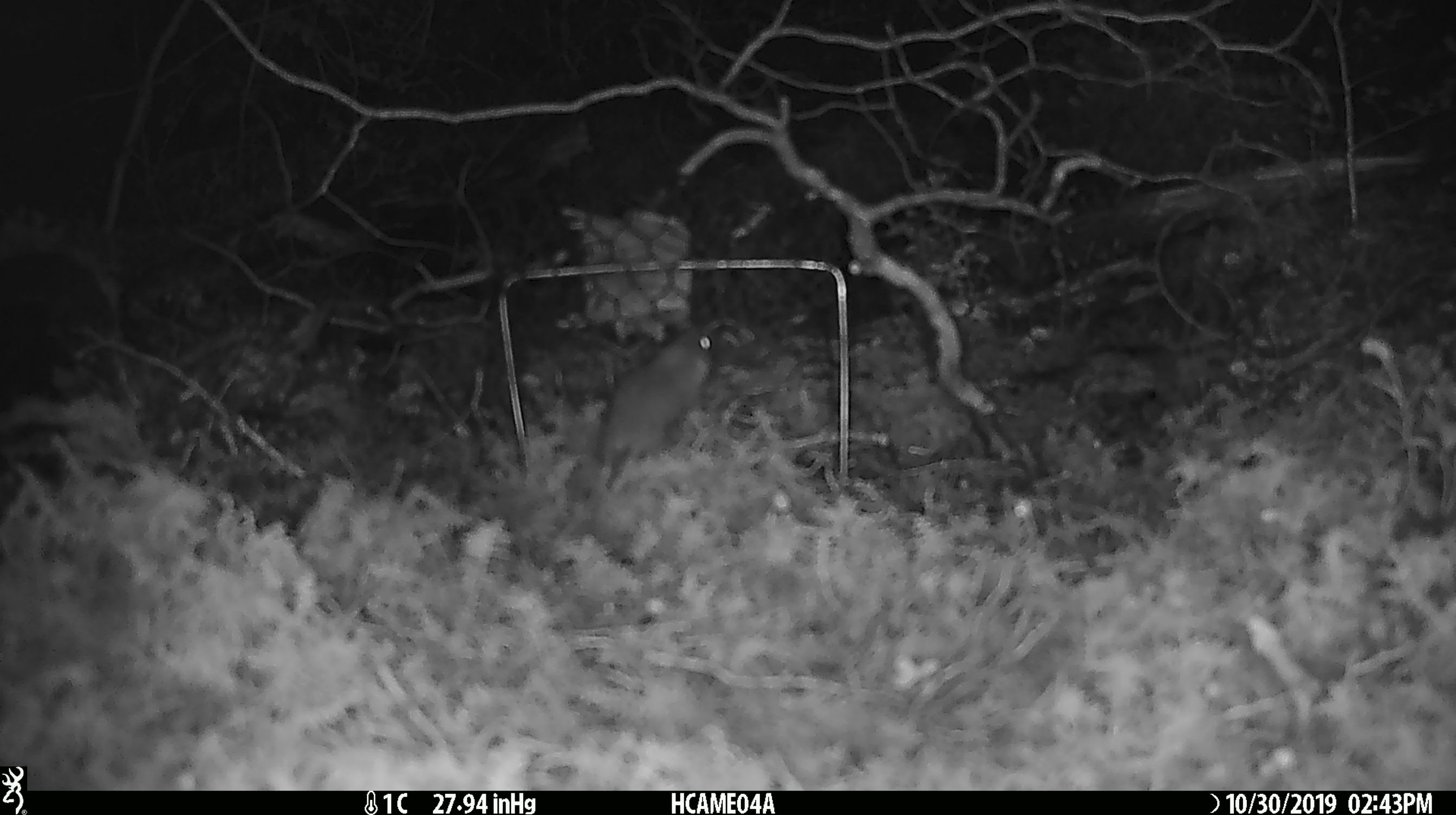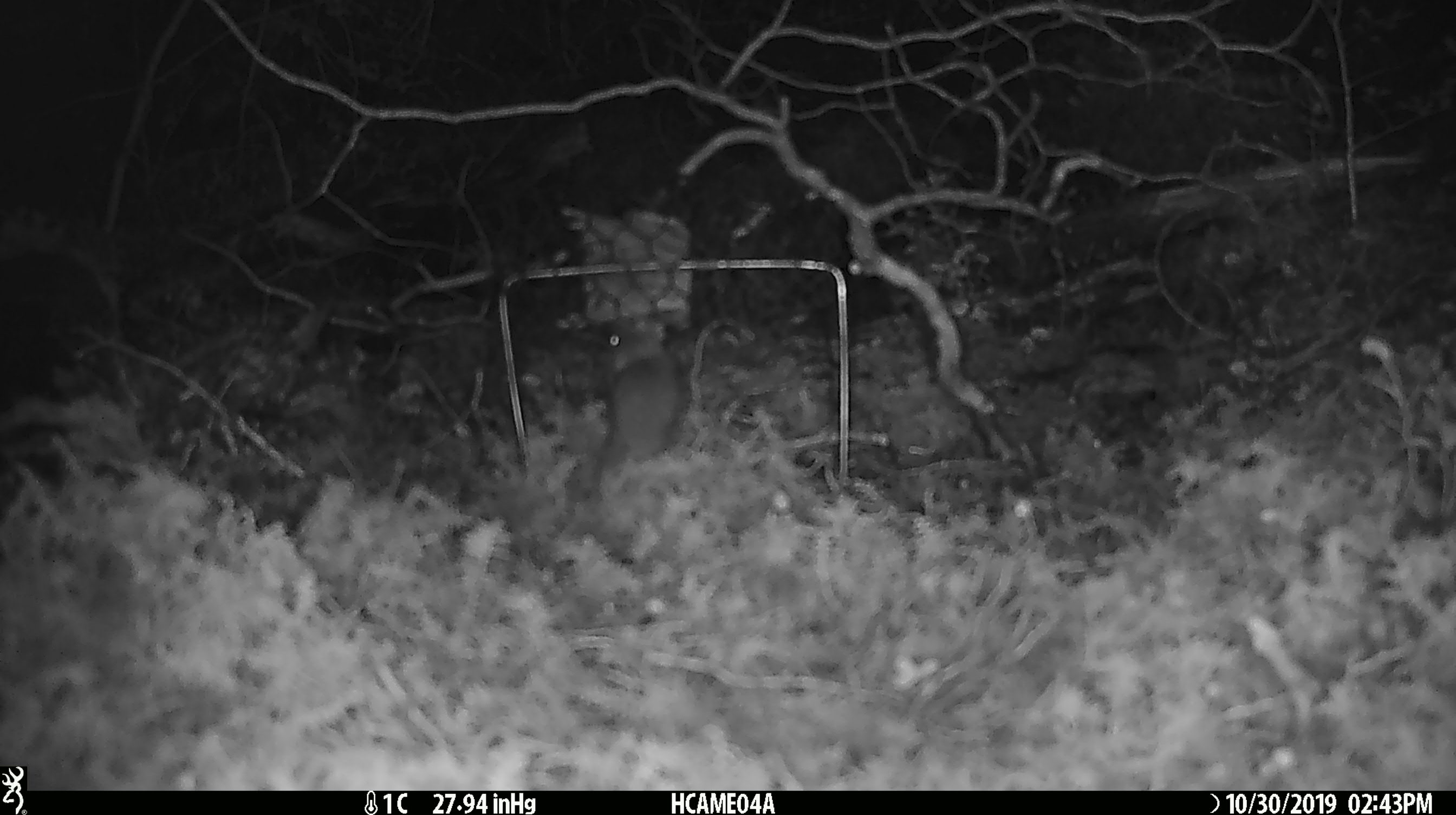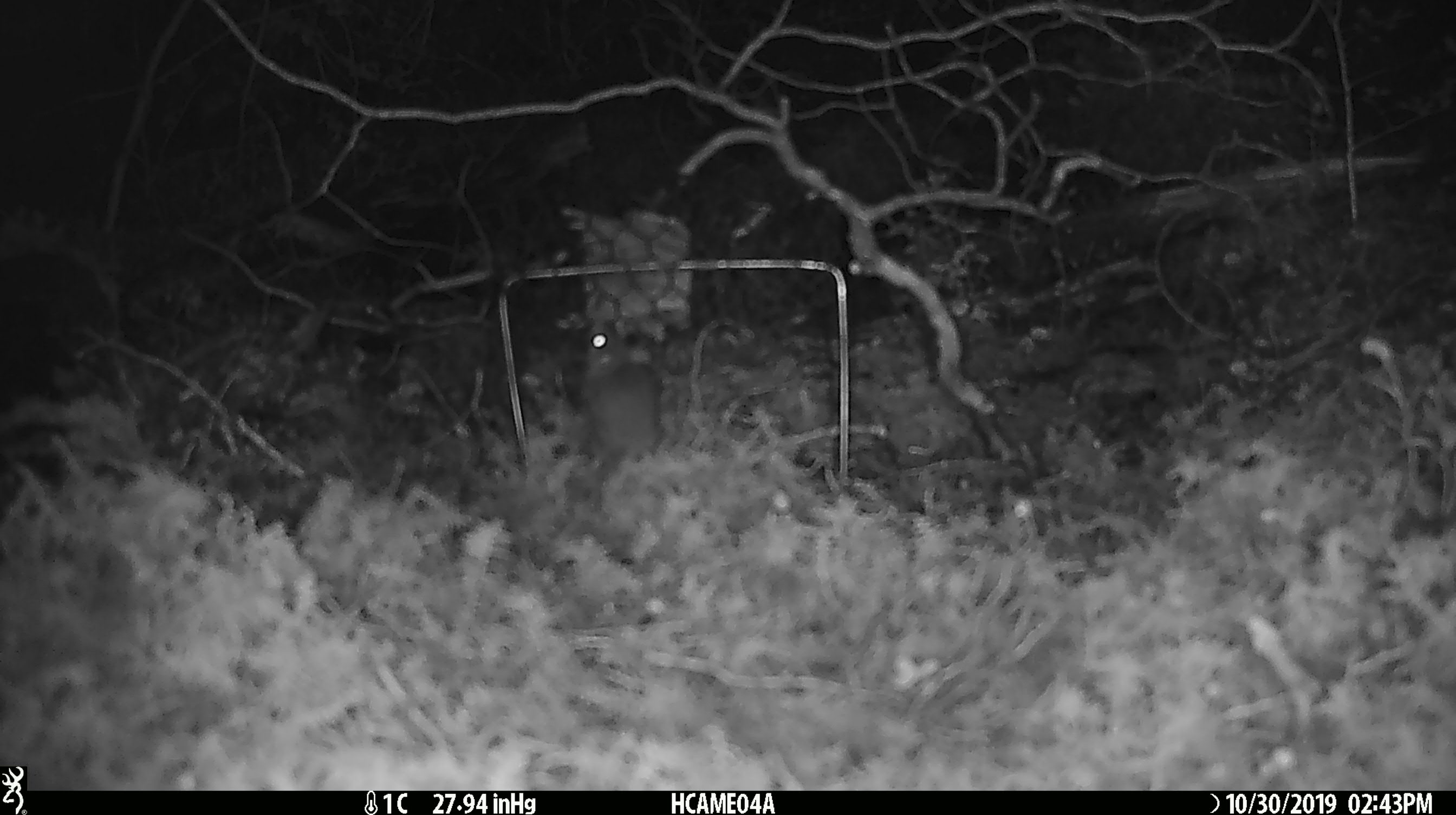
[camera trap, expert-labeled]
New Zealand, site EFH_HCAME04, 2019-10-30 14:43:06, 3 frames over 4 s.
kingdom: Animalia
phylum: Chordata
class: Mammalia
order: Rodentia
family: Muridae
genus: Mus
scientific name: Mus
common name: mouse